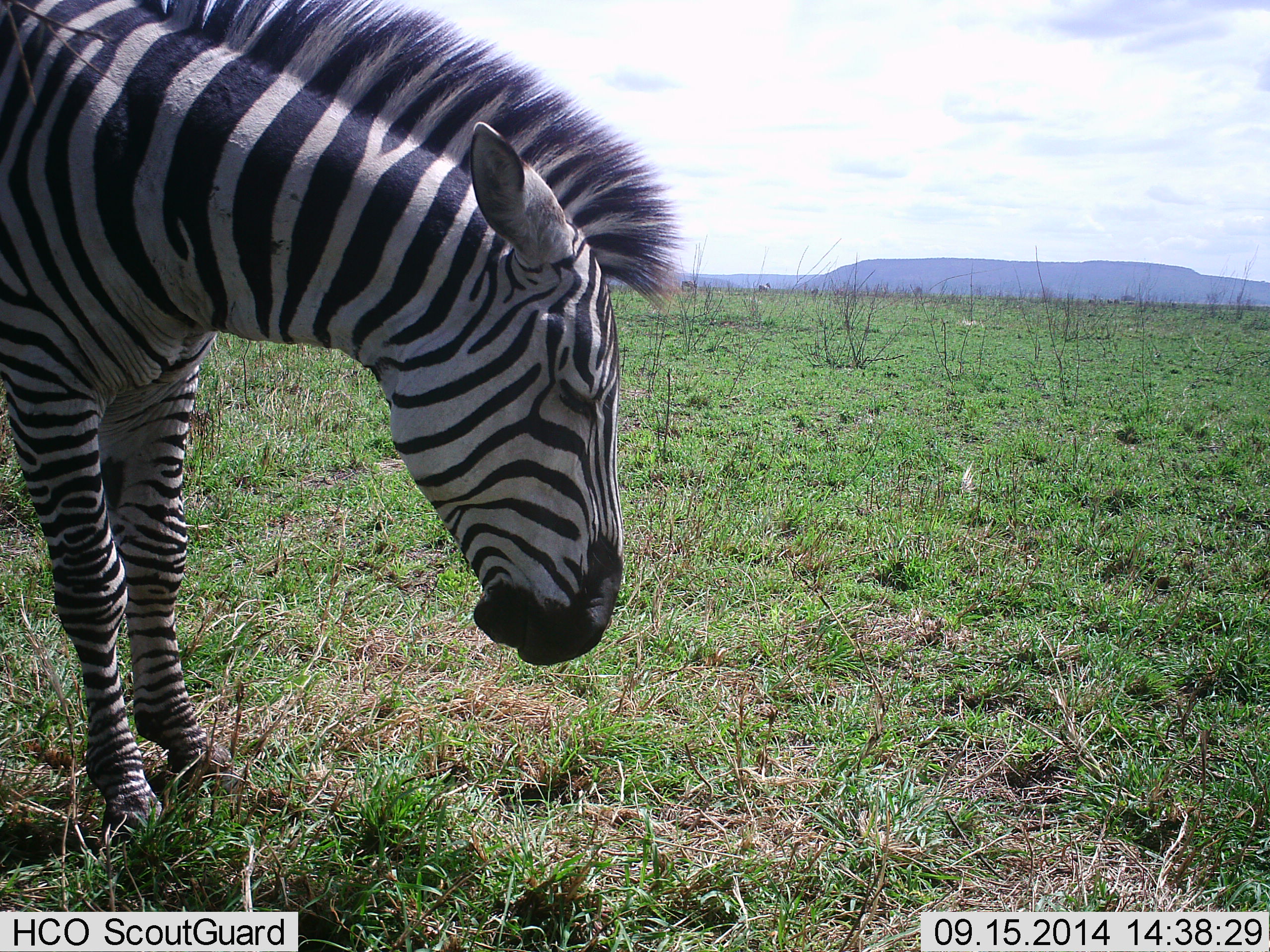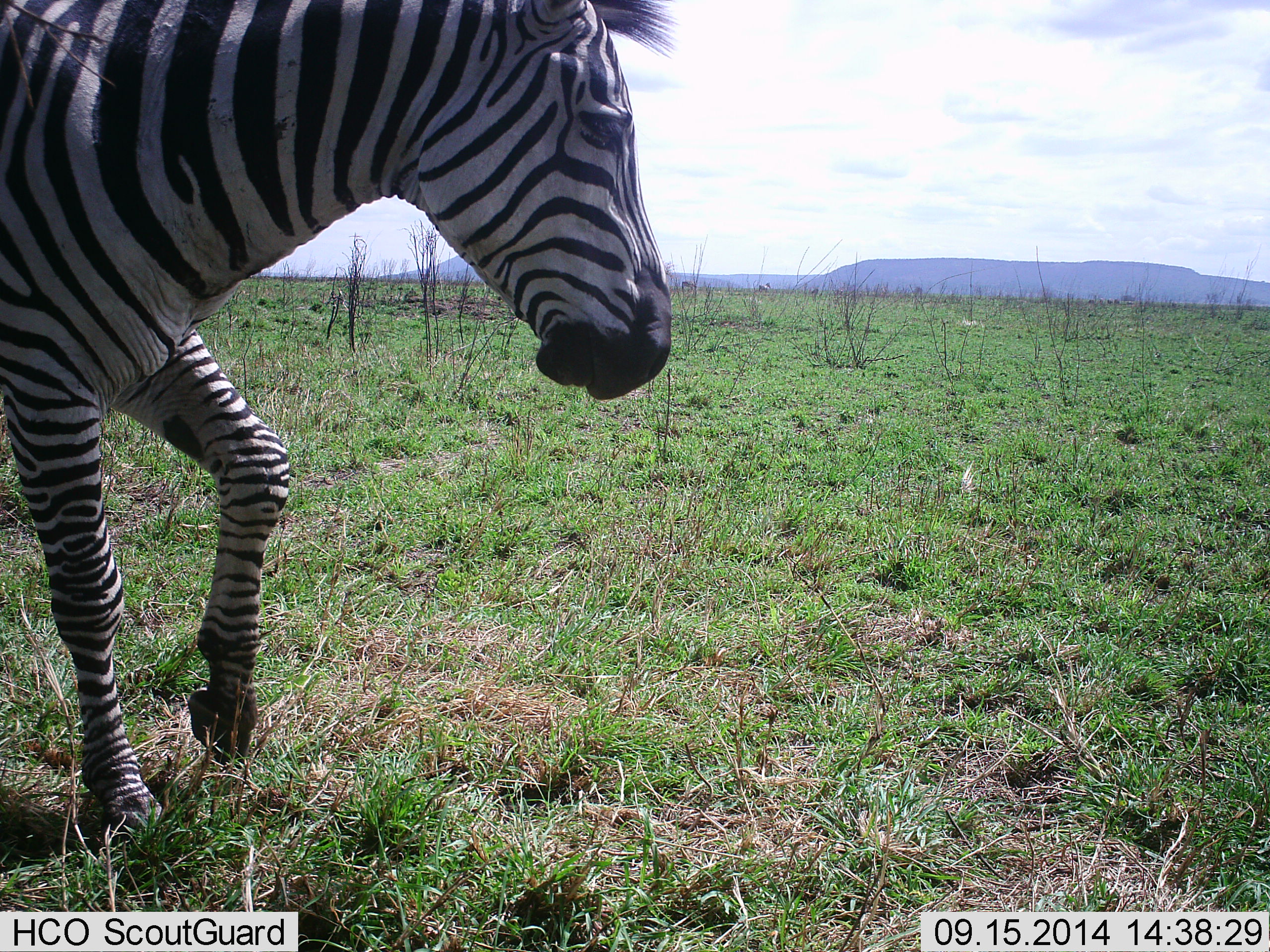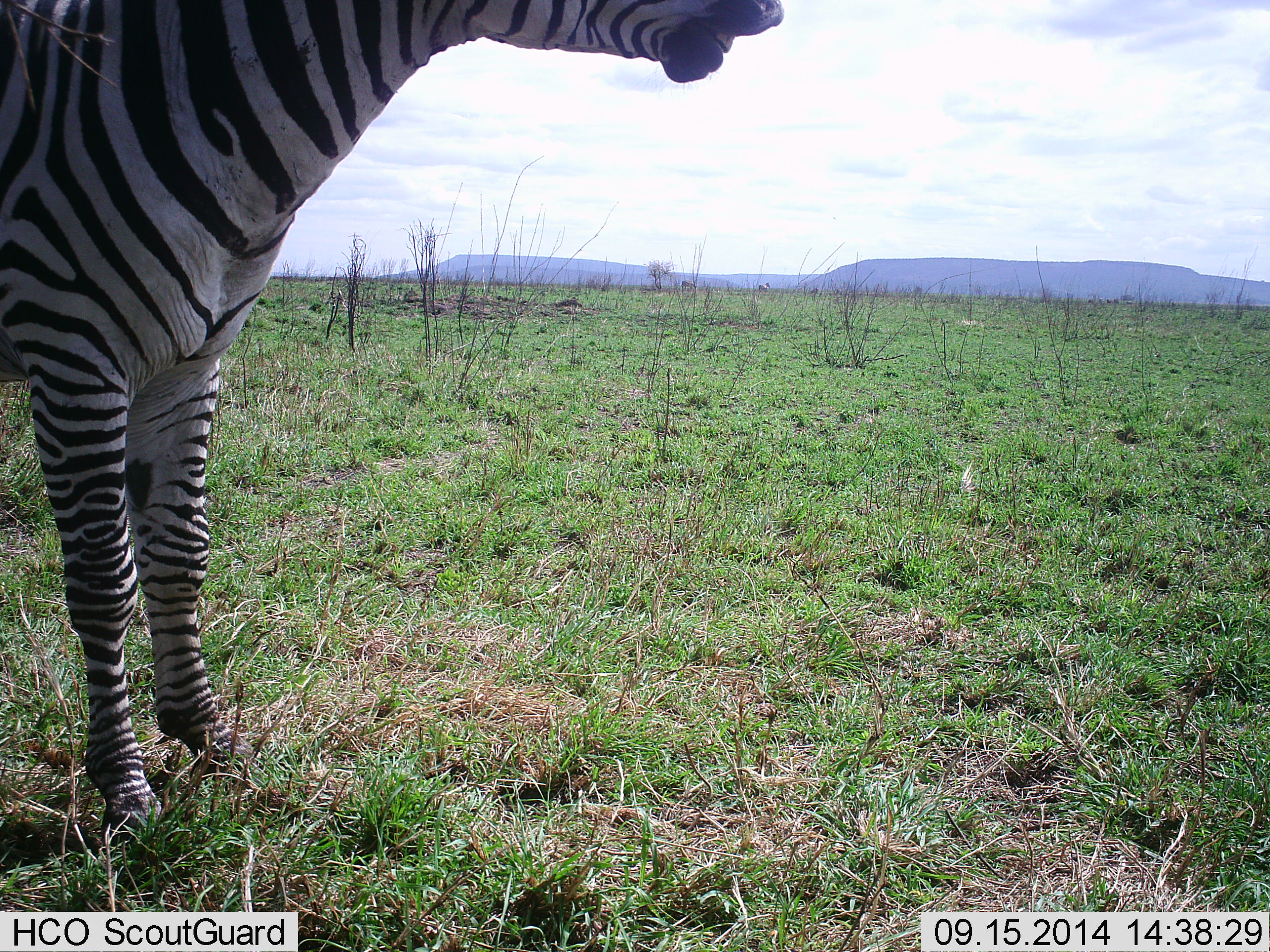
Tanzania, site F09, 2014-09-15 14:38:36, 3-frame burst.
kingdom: Animalia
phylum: Chordata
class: Mammalia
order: Perissodactyla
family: Equidae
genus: Equus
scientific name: Equus quagga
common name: plains zebra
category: zebra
Zebra (plains zebra) (Equus quagga), count 1. Behavior (volunteer vote fractions): standing 60%, resting 0%, moving 30%, interacting 10%. Young present (vote fraction): 0%. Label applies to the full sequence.